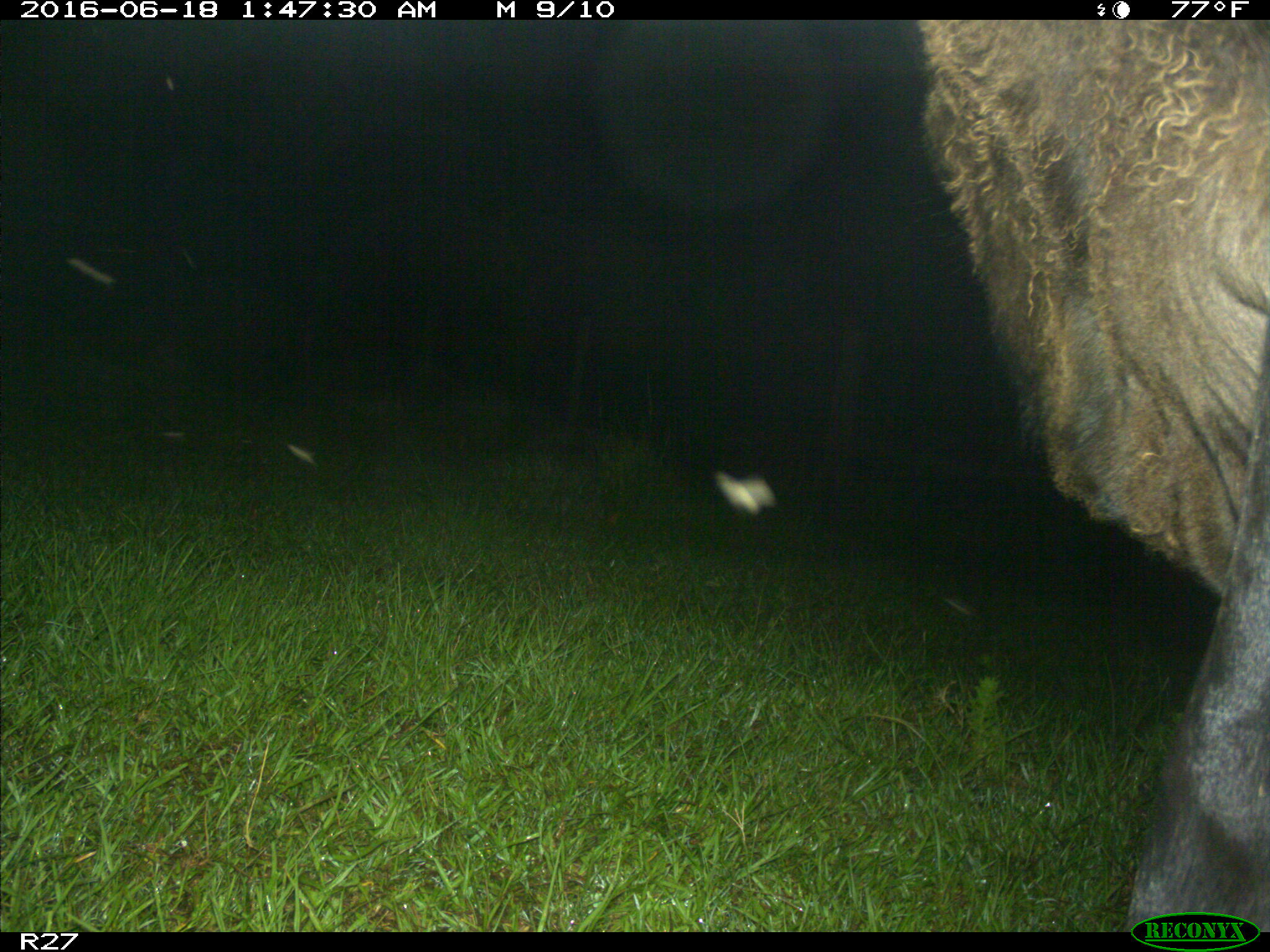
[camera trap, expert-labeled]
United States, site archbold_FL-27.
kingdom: Animalia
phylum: Chordata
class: Mammalia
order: Artiodactyla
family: Bovidae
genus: Bos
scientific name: Bos taurus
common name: domestic cow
Bos taurus (domestic cow).